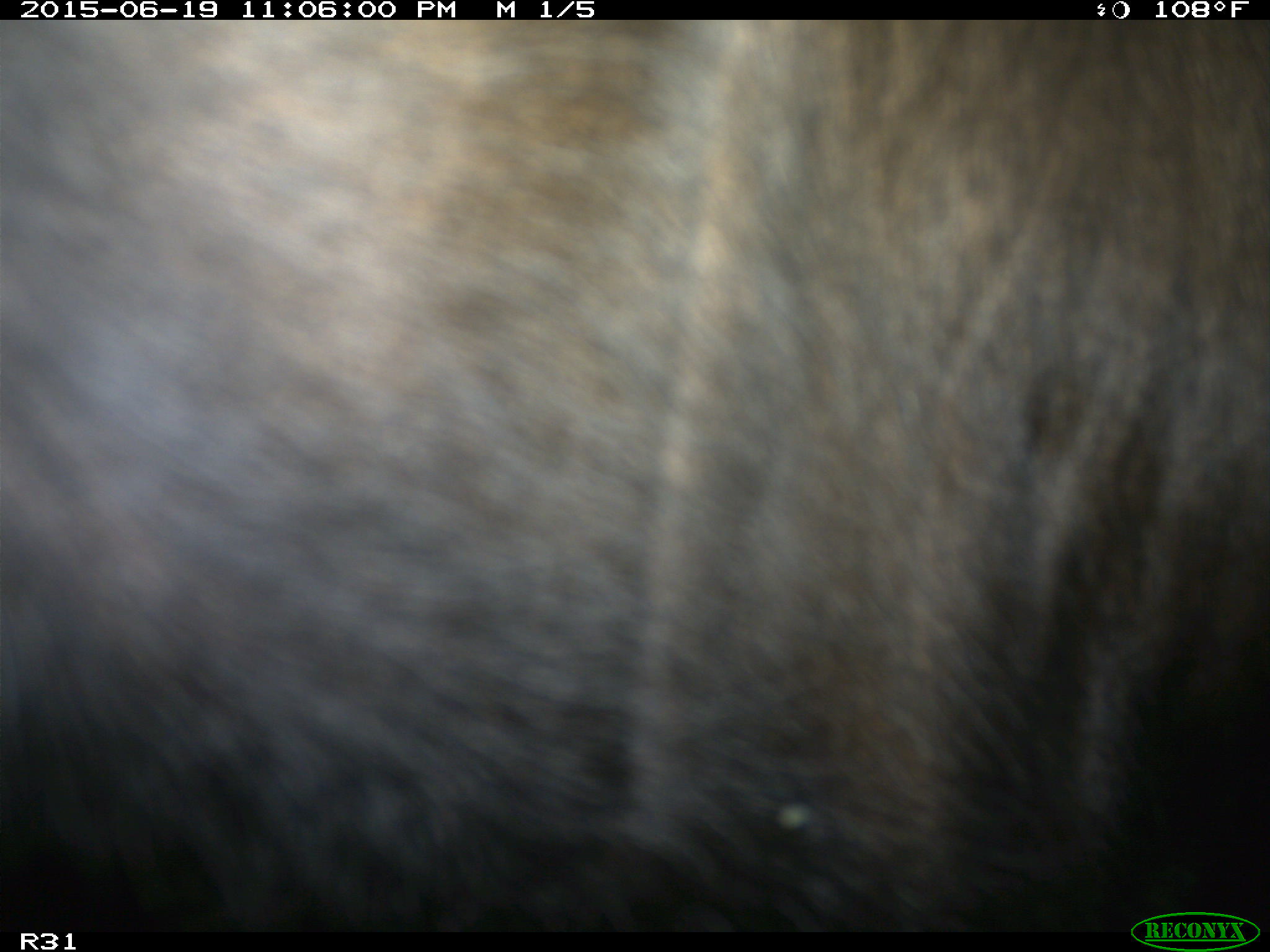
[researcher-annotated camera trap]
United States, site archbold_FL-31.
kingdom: Animalia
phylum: Chordata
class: Mammalia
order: Artiodactyla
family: Bovidae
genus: Bos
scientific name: Bos taurus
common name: domestic cow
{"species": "Bos taurus (domestic cow)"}